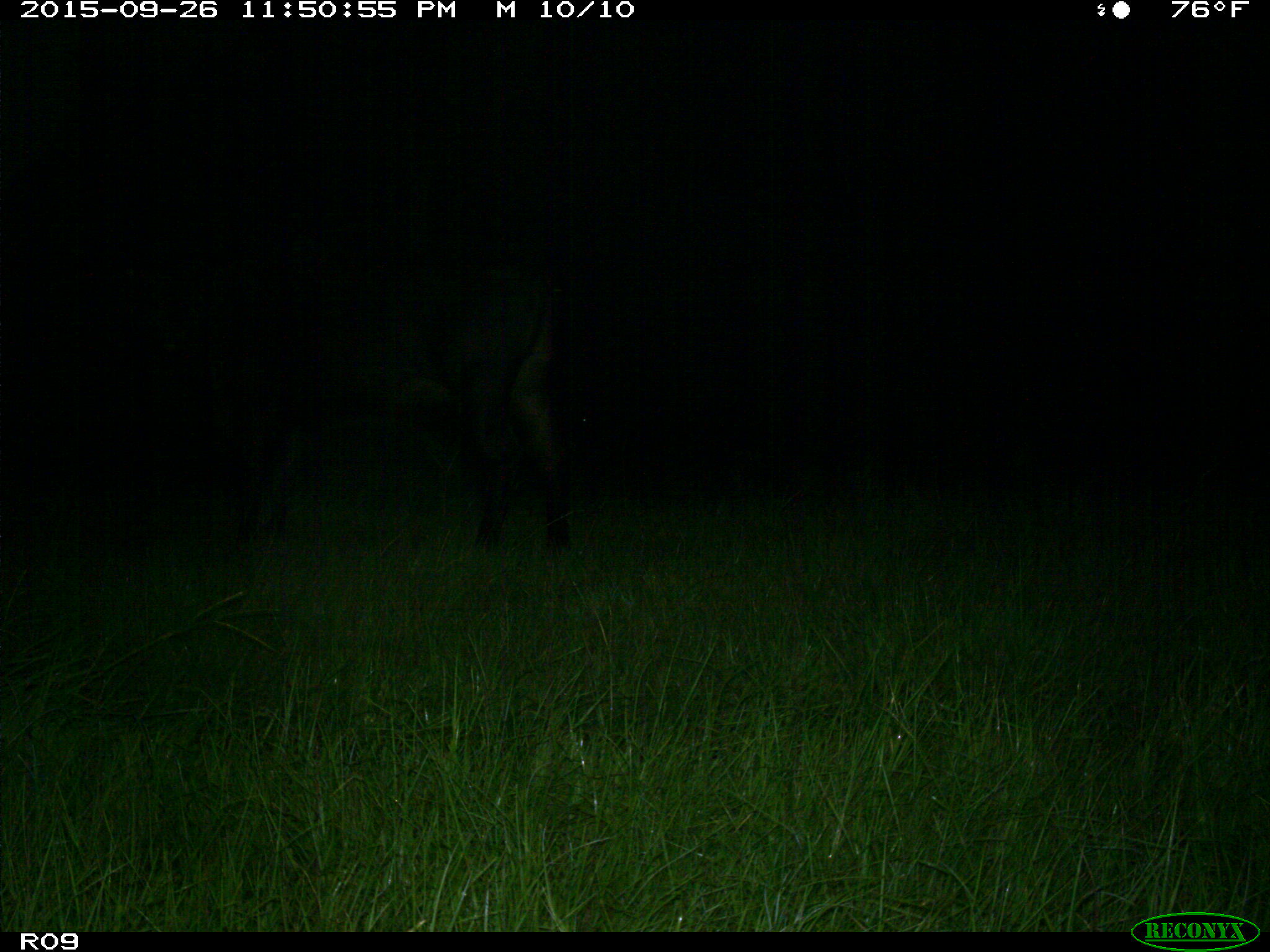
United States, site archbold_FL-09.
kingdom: Animalia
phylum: Chordata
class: Mammalia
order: Artiodactyla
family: Bovidae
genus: Bos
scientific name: Bos taurus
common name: domestic cow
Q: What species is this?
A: Bos taurus (domestic cow).